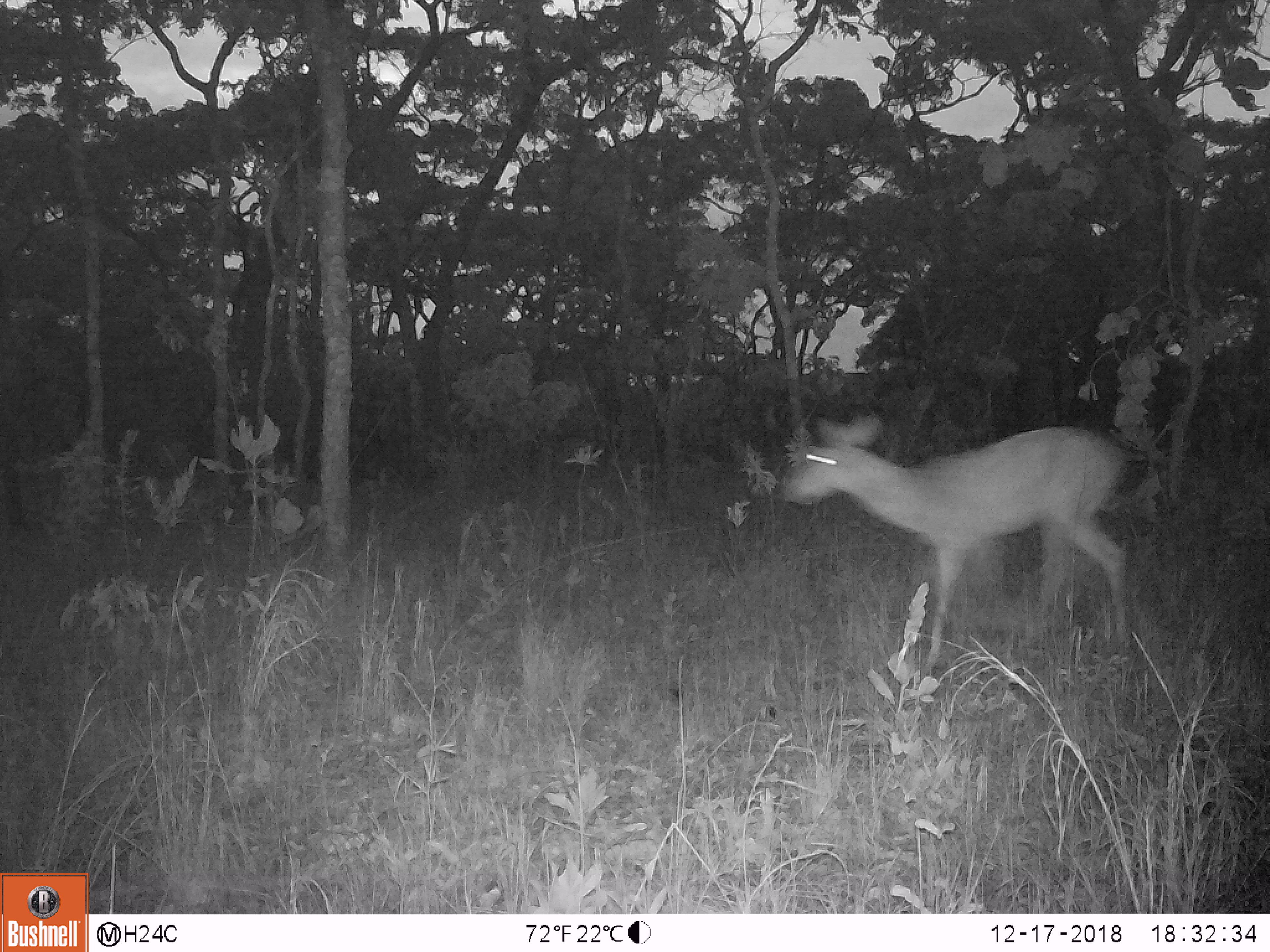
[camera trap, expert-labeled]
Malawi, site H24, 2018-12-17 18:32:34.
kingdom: Animalia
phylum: Chordata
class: Mammalia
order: Artiodactyla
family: Bovidae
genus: Tragelaphus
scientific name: Tragelaphus sylvaticus sylvaticus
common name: cape bushbuck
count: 1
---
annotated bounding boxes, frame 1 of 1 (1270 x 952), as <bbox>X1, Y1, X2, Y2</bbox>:
cape bushbuck: <bbox>786, 412, 1130, 670</bbox>